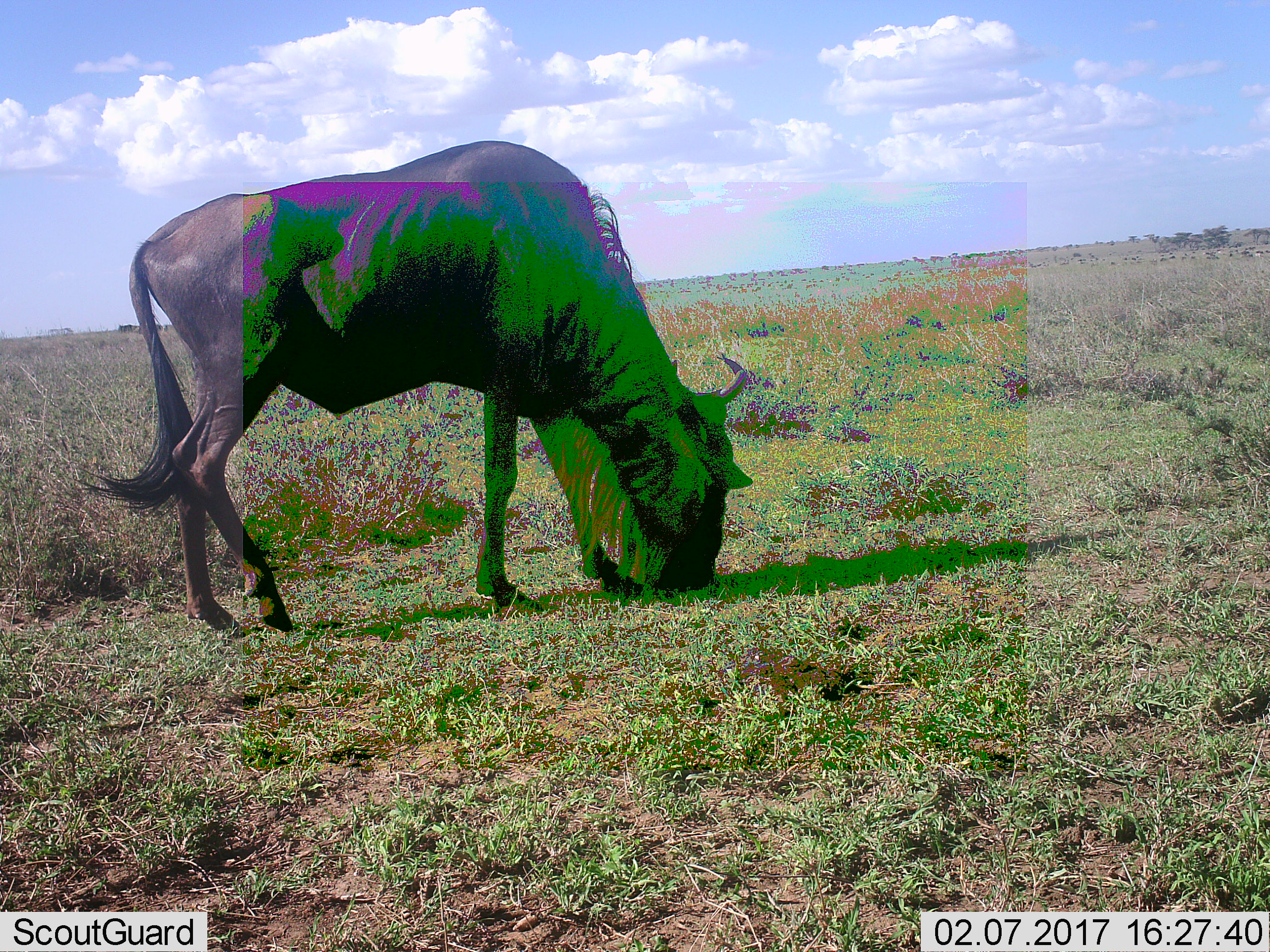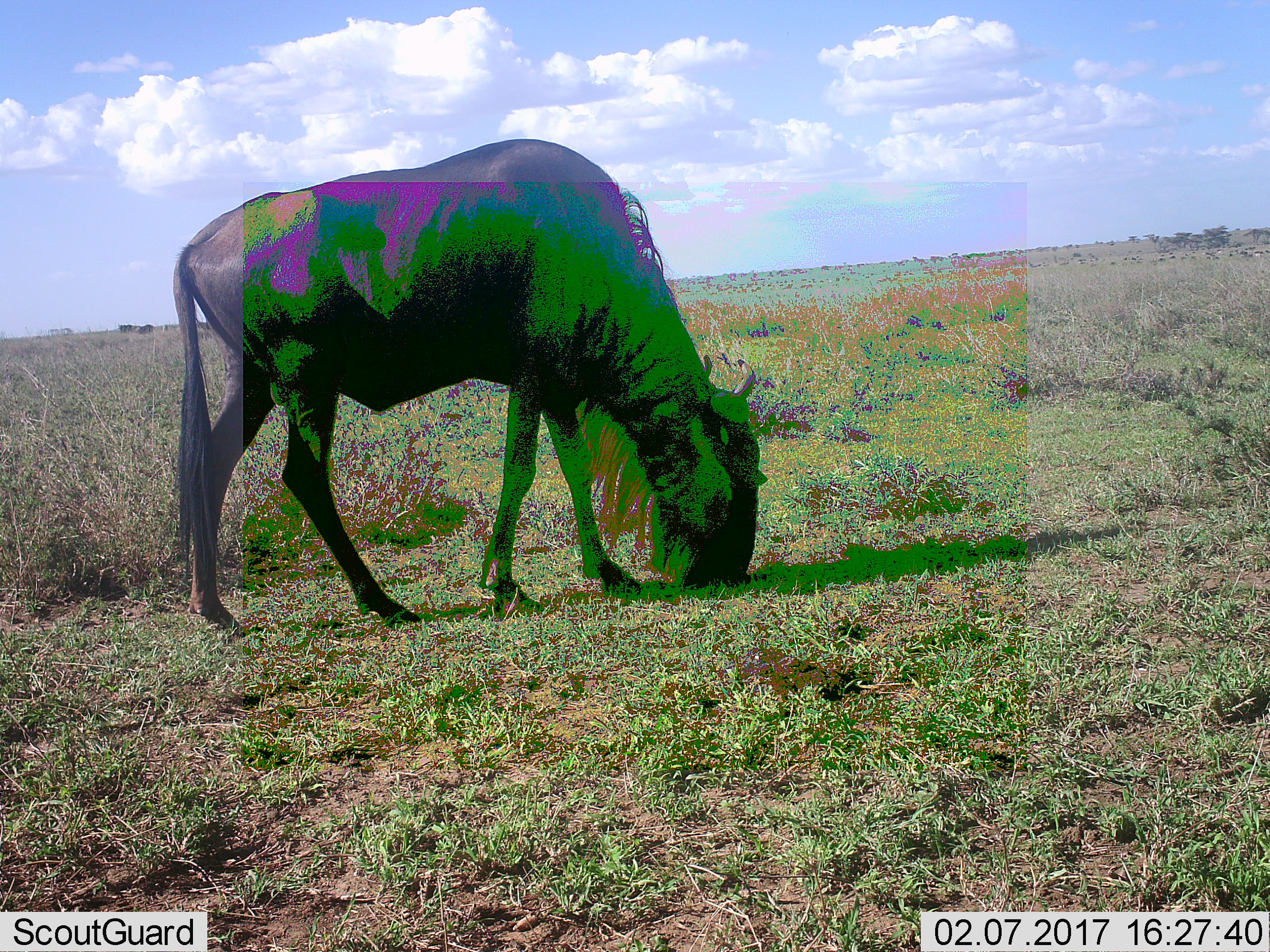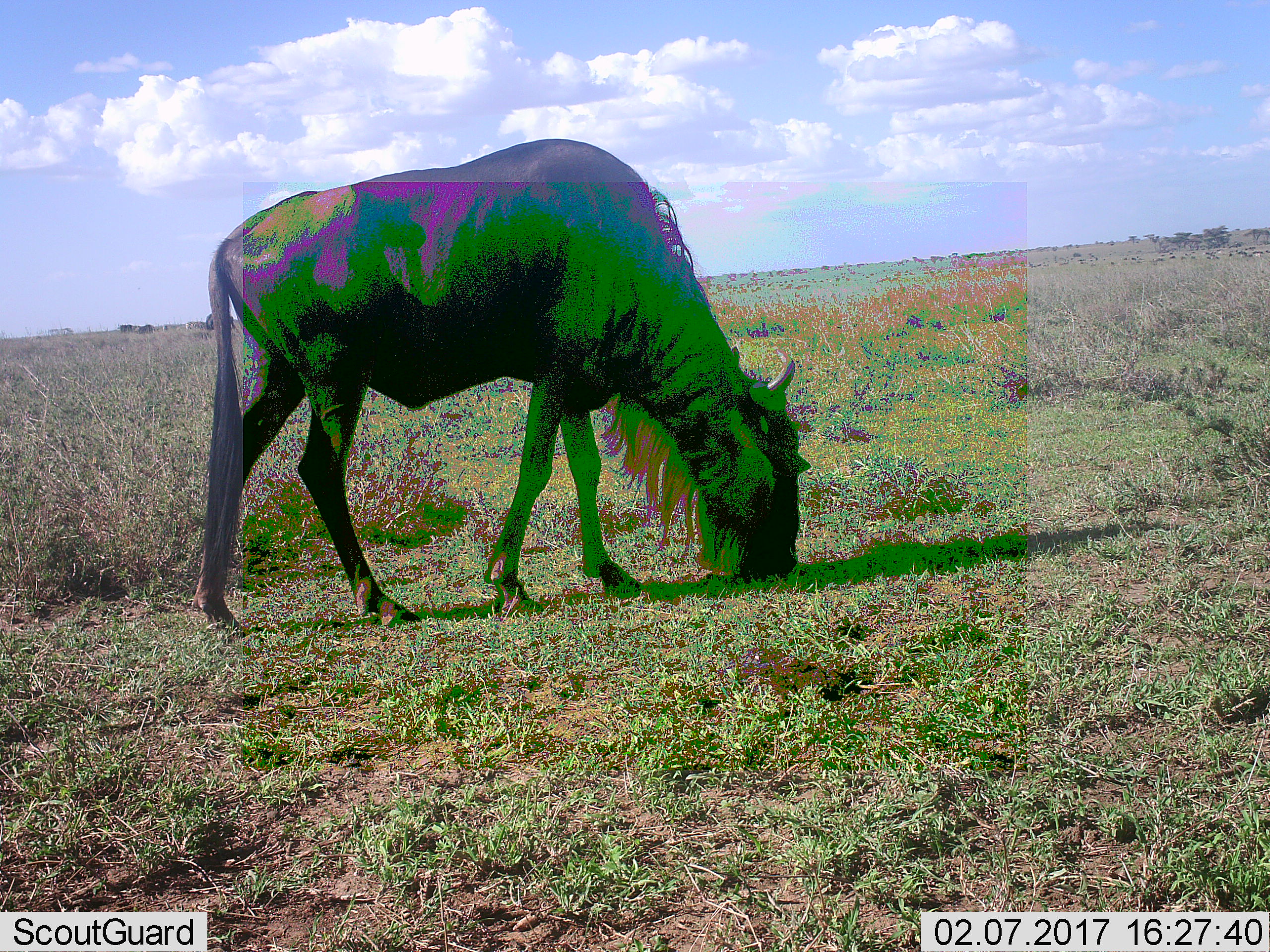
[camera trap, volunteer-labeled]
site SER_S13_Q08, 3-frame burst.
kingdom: Animalia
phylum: Chordata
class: Mammalia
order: Artiodactyla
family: Bovidae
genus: Connochaetes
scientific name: Connochaetes taurinus taurinus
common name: blue wildebeest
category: wildebeestblue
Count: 51+.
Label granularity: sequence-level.